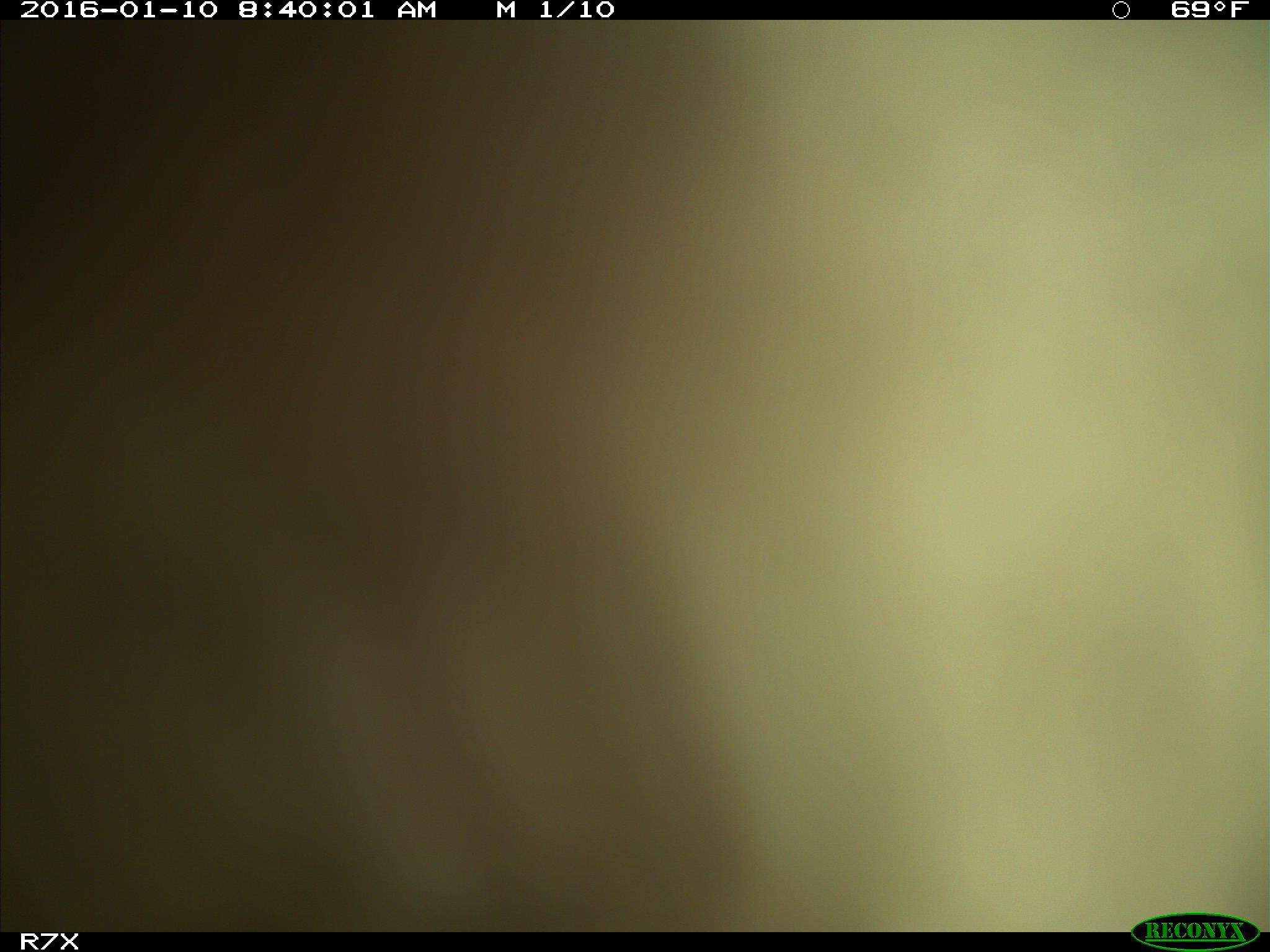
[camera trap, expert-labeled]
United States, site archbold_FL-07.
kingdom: Animalia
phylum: Chordata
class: Mammalia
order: Artiodactyla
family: Bovidae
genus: Bos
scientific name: Bos taurus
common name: domestic cow